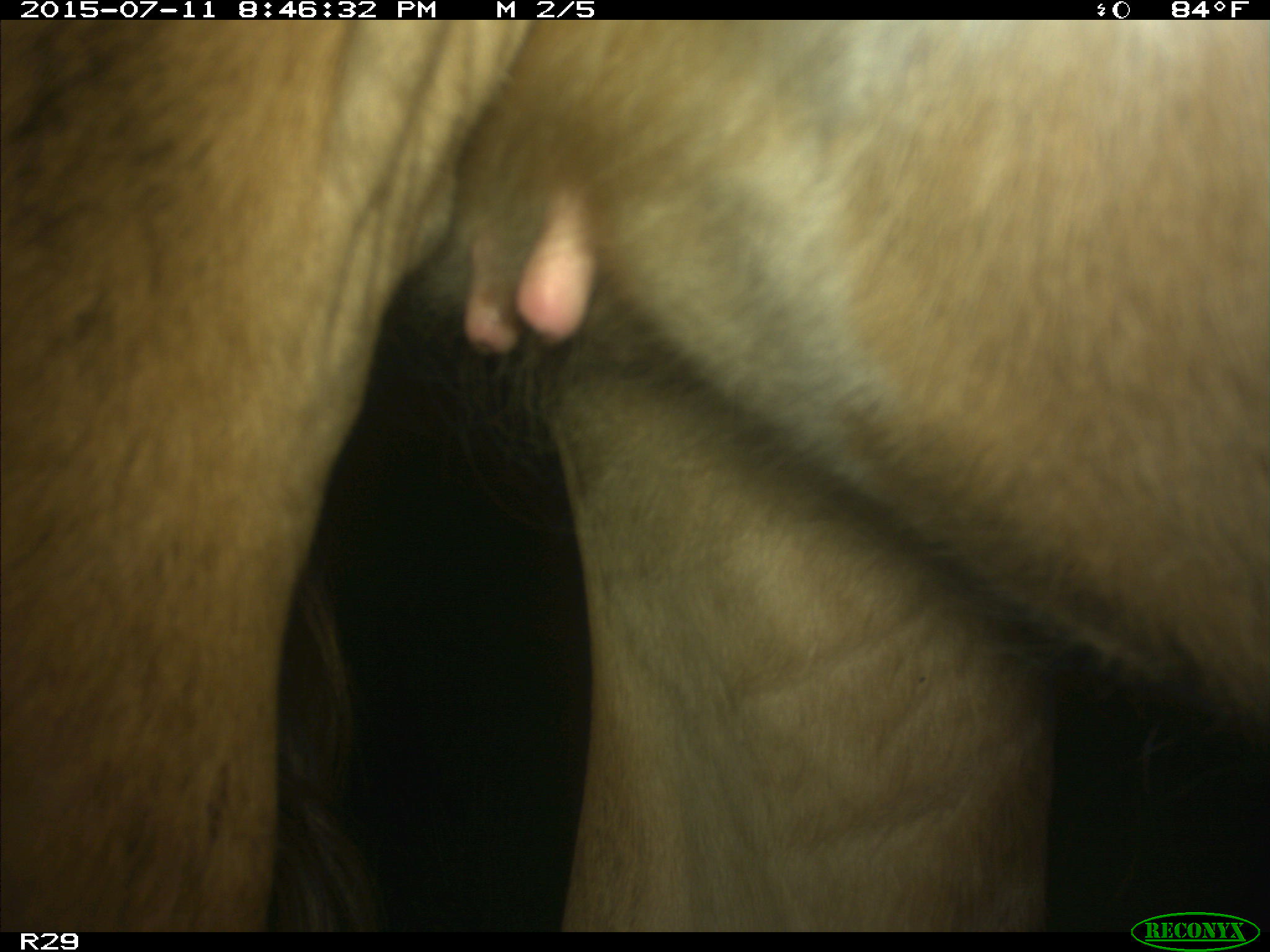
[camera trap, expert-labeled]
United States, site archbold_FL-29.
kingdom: Animalia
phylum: Chordata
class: Mammalia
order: Artiodactyla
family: Bovidae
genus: Bos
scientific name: Bos taurus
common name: domestic cow